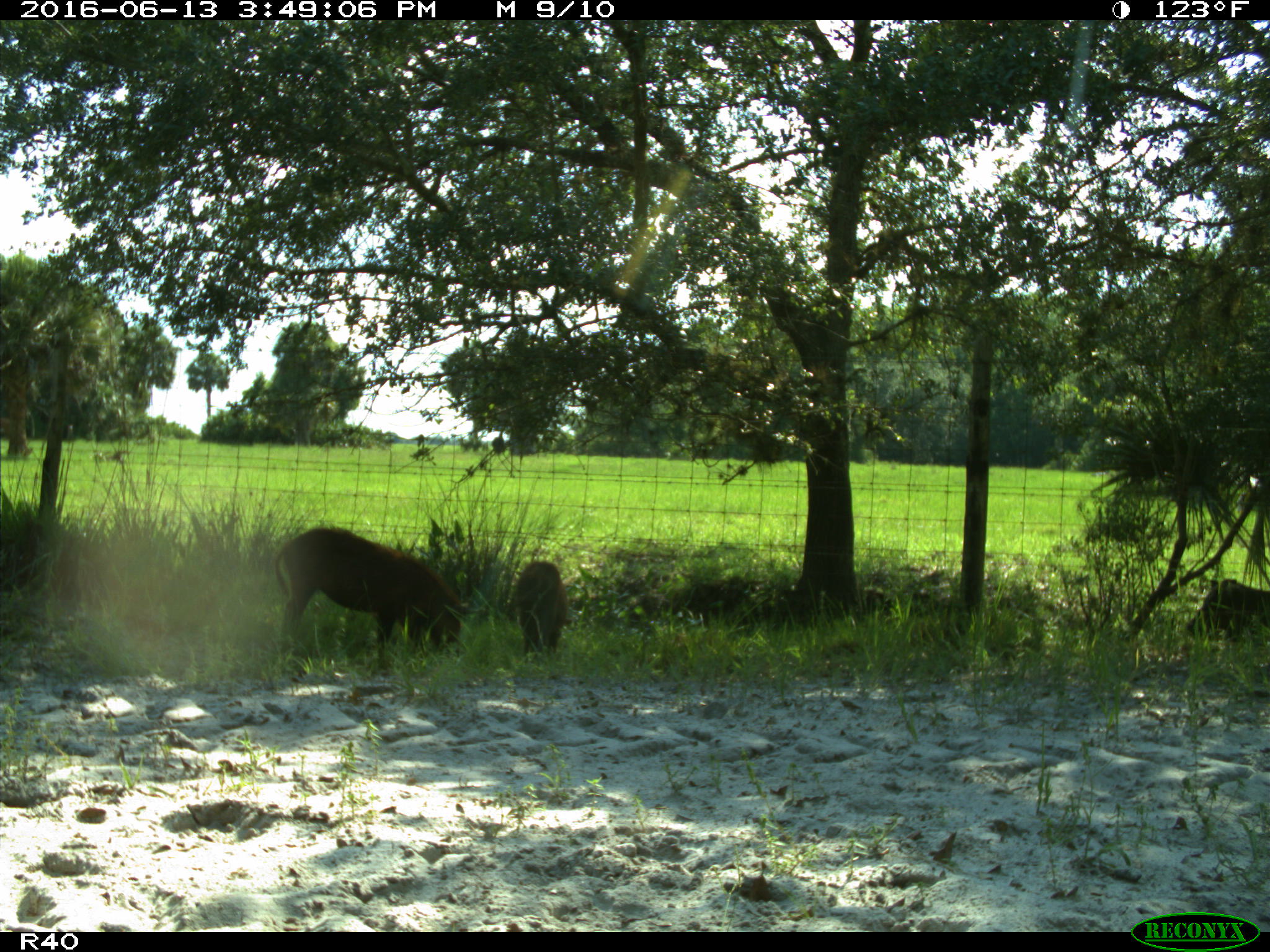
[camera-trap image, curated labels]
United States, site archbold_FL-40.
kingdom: Animalia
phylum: Chordata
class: Mammalia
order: Artiodactyla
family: Suidae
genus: Sus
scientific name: Sus scrofa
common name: wild boar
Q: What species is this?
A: Sus scrofa (wild boar).